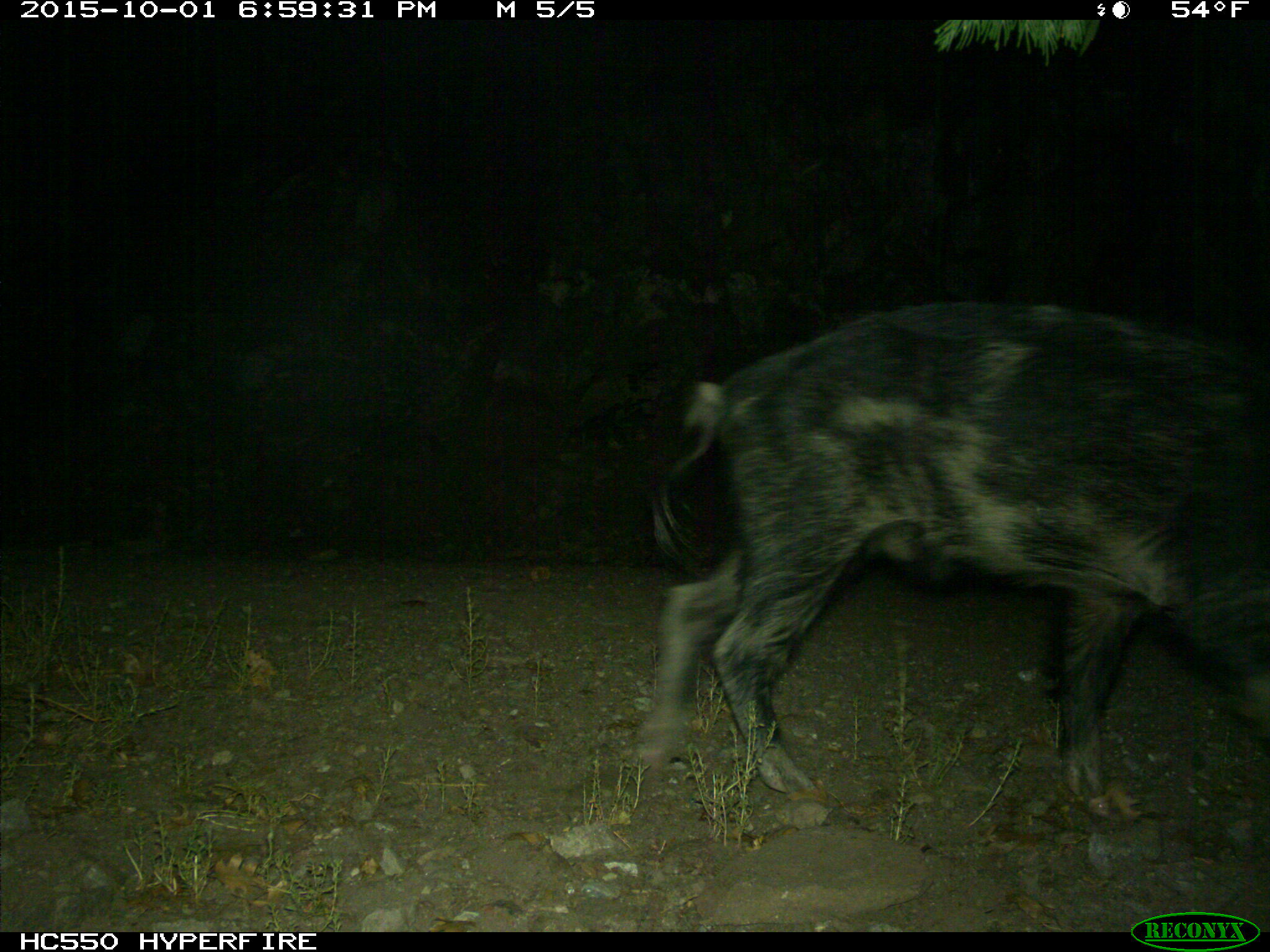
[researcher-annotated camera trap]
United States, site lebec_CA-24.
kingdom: Animalia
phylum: Chordata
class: Mammalia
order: Artiodactyla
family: Suidae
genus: Sus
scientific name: Sus scrofa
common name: wild boar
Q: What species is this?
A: Sus scrofa (wild boar).